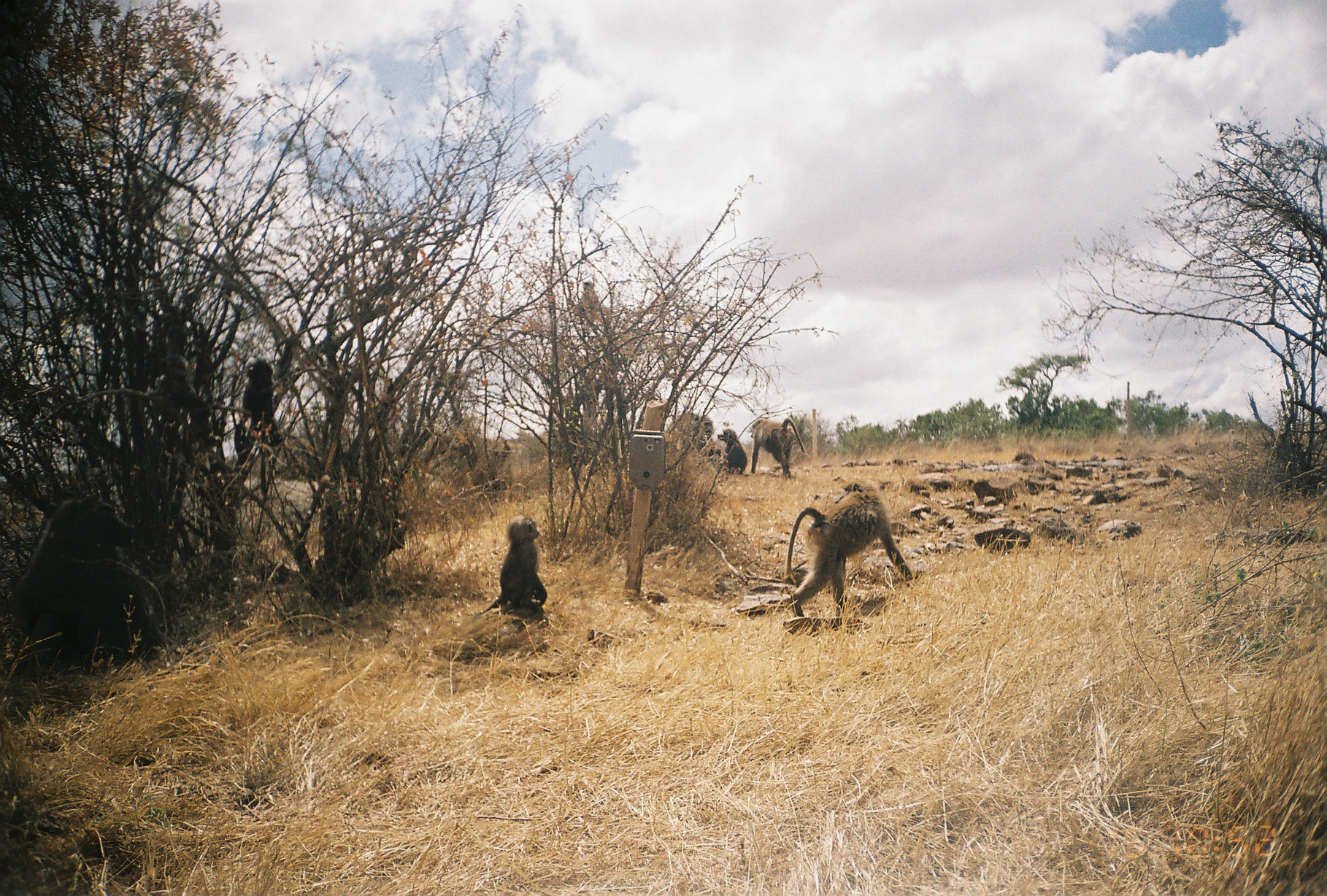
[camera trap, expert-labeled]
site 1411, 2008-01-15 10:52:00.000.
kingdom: Animalia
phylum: Chordata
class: Mammalia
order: Primates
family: Cercopithecidae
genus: Papio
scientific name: Papio anubis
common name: olive baboon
Papio anubis (olive baboon), count 7.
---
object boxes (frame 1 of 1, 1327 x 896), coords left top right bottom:
papio anubis: 9 495 167 663; 785 483 913 616; 466 515 547 616; 241 360 282 445; 750 417 805 479; 717 428 747 475